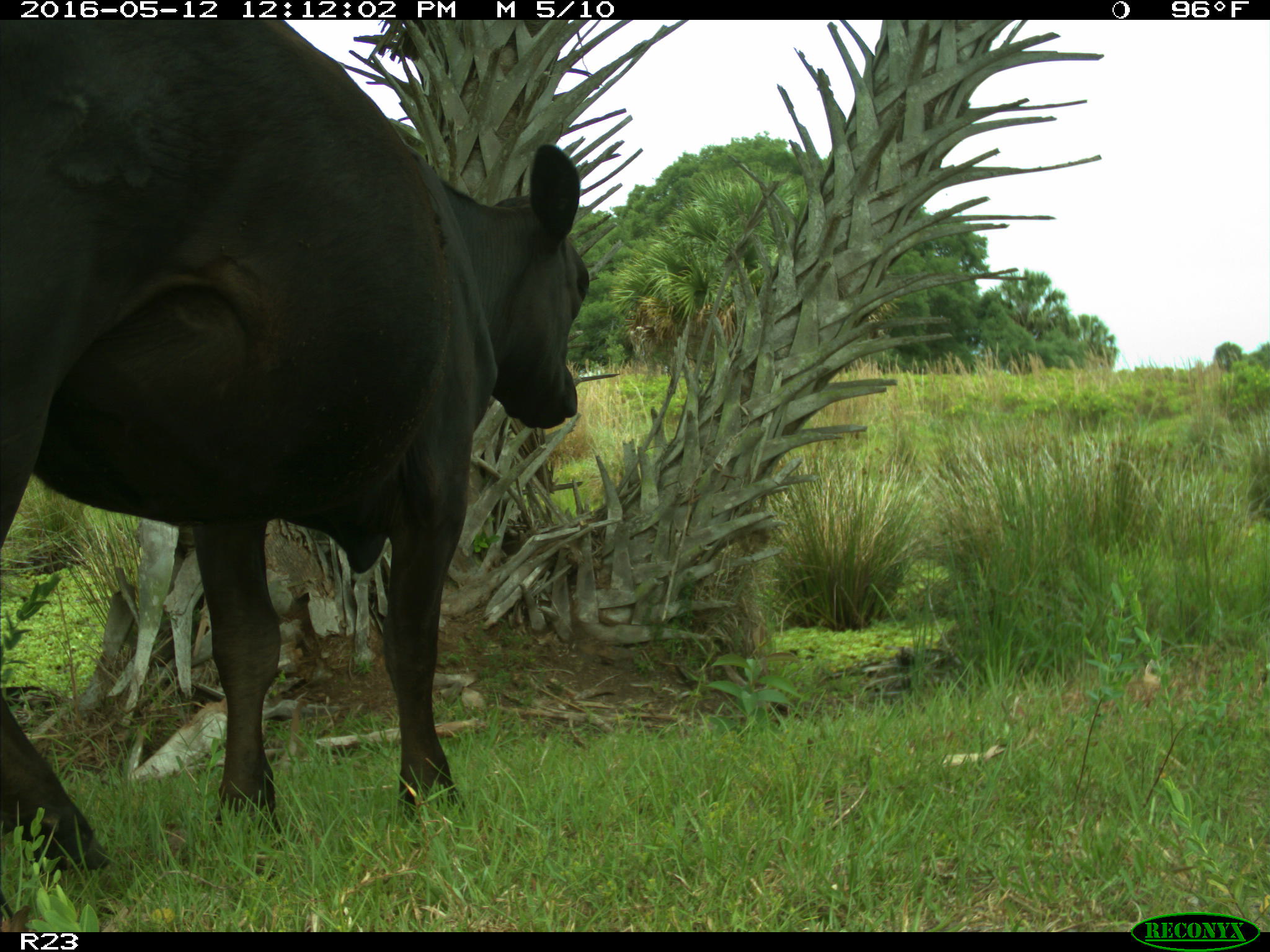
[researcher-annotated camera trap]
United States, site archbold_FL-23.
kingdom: Animalia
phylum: Chordata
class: Mammalia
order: Artiodactyla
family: Bovidae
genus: Bos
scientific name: Bos taurus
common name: domestic cow